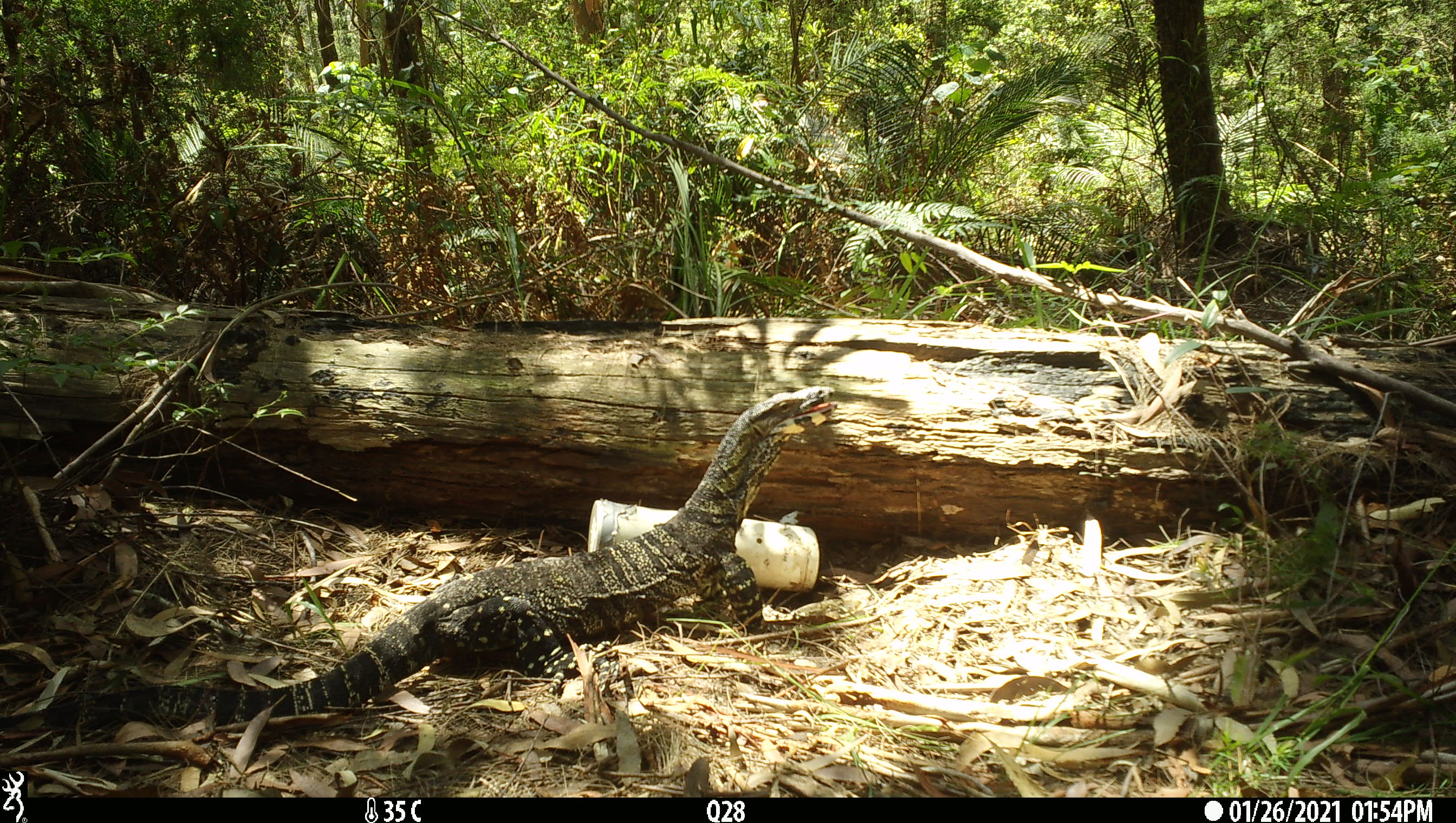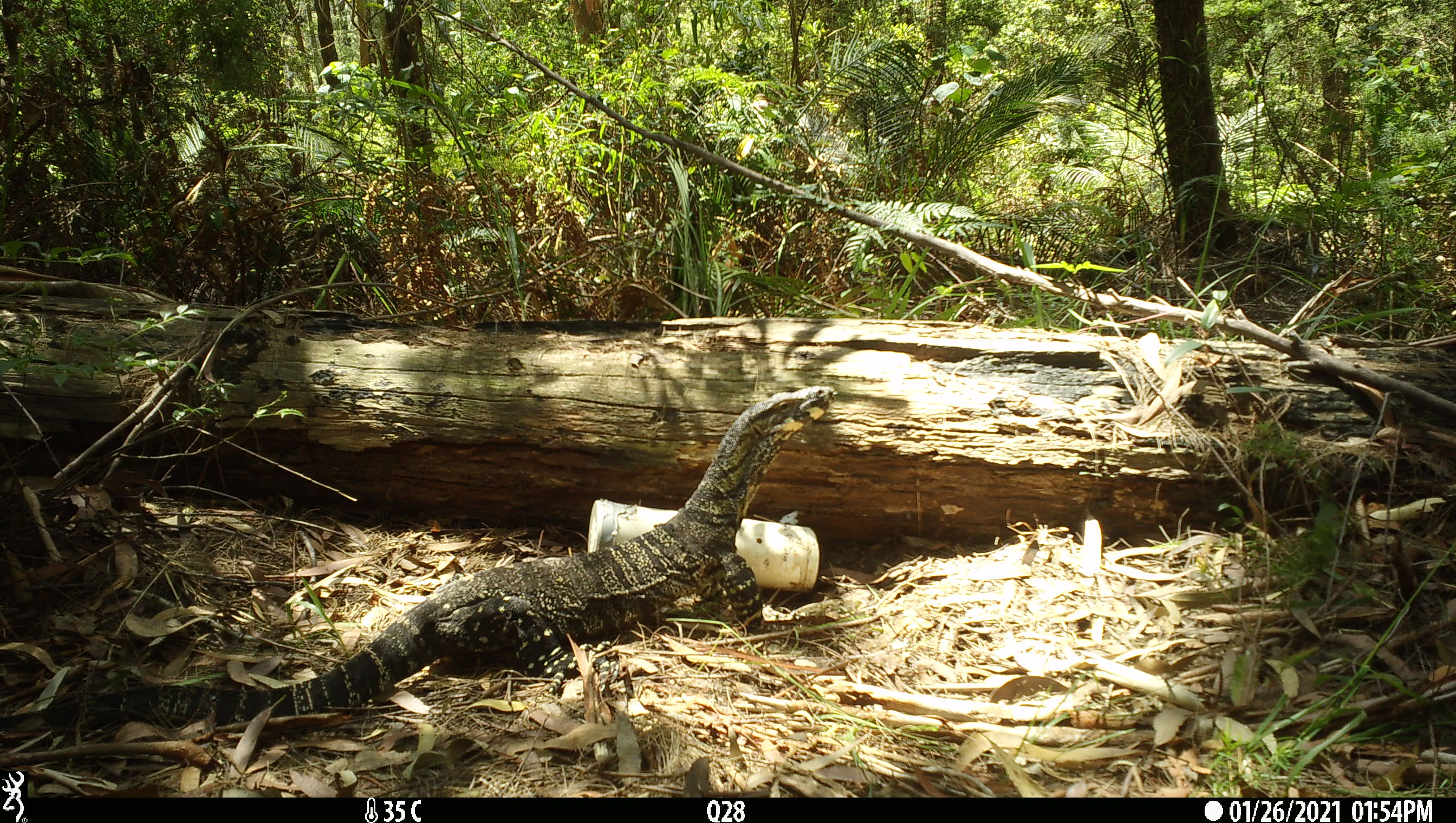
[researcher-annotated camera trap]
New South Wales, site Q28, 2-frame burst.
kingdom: Animalia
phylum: Chordata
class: Reptilia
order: Squamata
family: Varanidae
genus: Varanus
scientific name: Varanus varius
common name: lace monitor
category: goanna